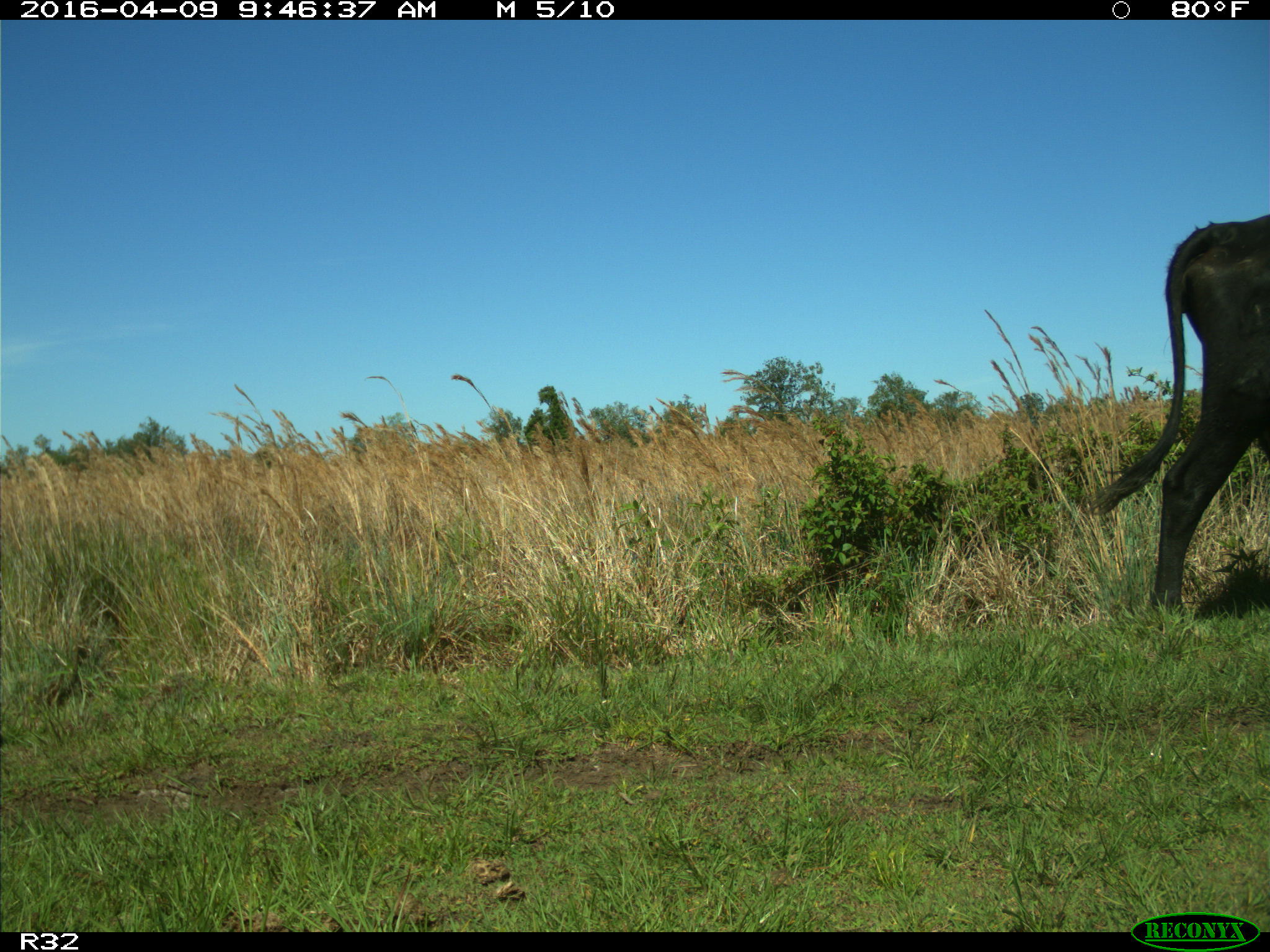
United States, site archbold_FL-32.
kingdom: Animalia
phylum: Chordata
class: Mammalia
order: Artiodactyla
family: Bovidae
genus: Bos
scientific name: Bos taurus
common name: domestic cow